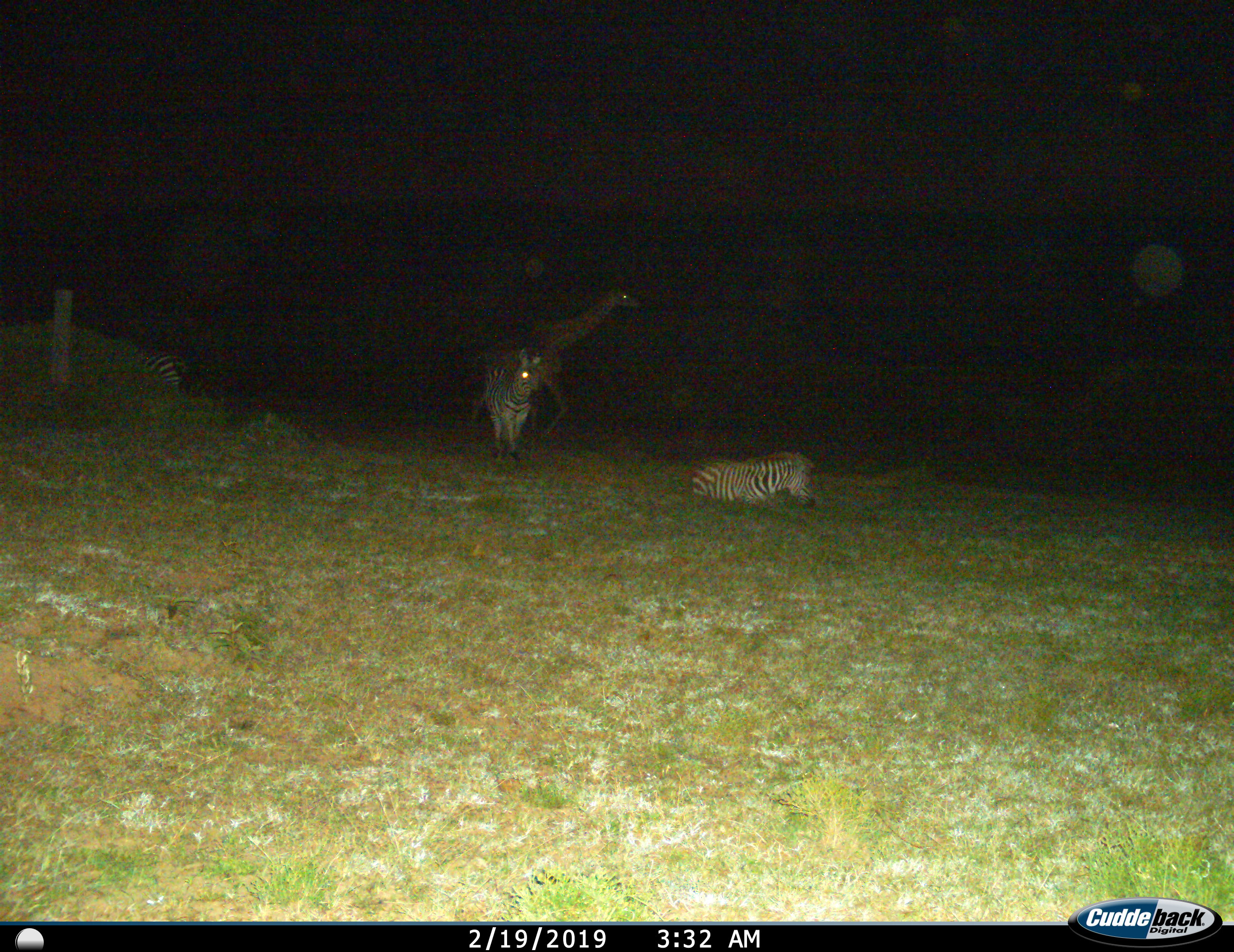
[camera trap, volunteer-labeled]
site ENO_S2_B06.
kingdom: Animalia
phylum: Chordata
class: Mammalia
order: Artiodactyla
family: Giraffidae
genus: Giraffa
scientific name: Giraffa camelopardalis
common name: giraffe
Giraffe (Giraffa camelopardalis), count 1. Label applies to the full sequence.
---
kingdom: Animalia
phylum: Chordata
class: Mammalia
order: Perissodactyla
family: Equidae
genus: Equus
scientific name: Equus quagga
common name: plains zebra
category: zebraplains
Zebraplains (plains zebra) (Equus quagga), count 3. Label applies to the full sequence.